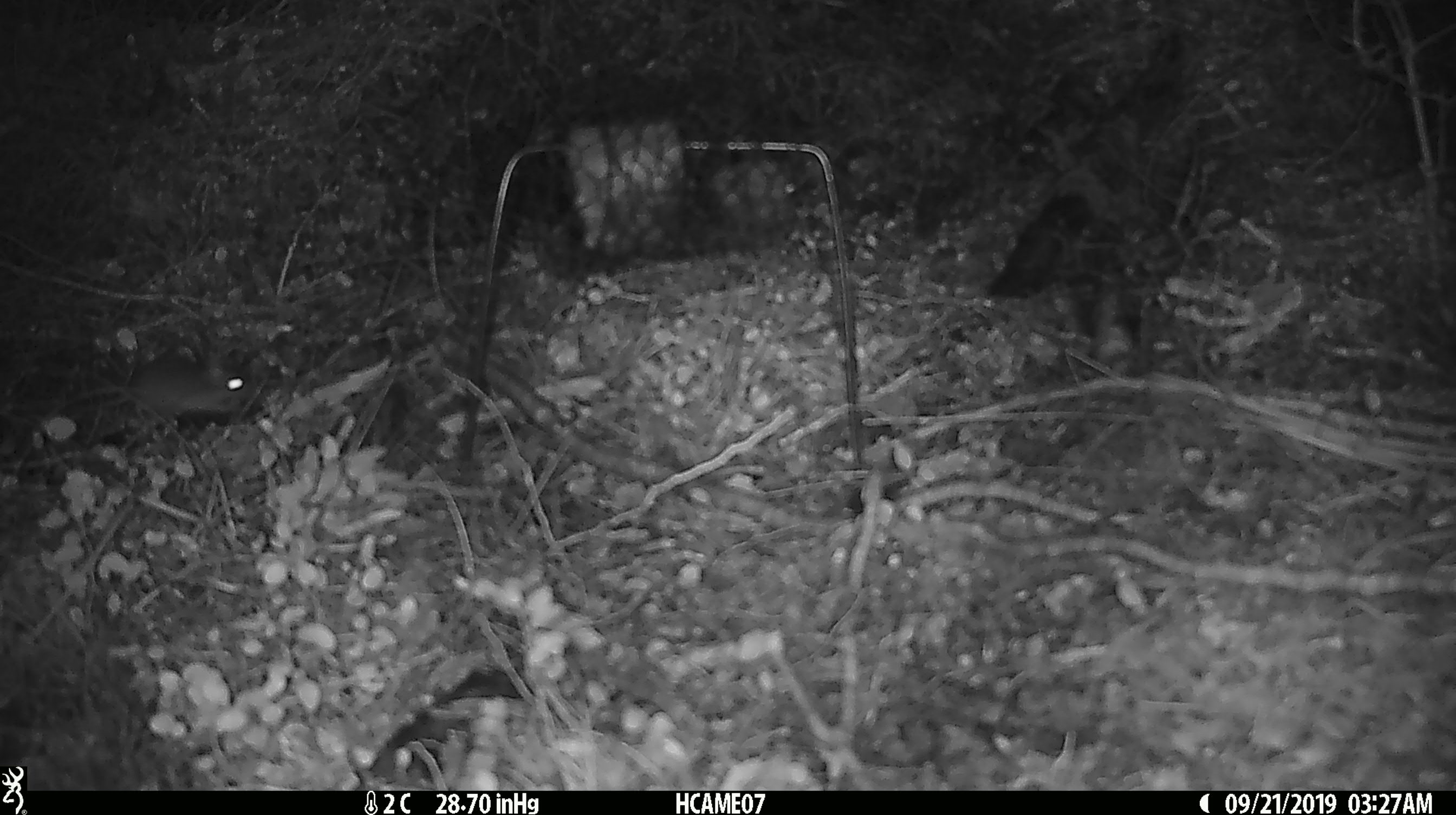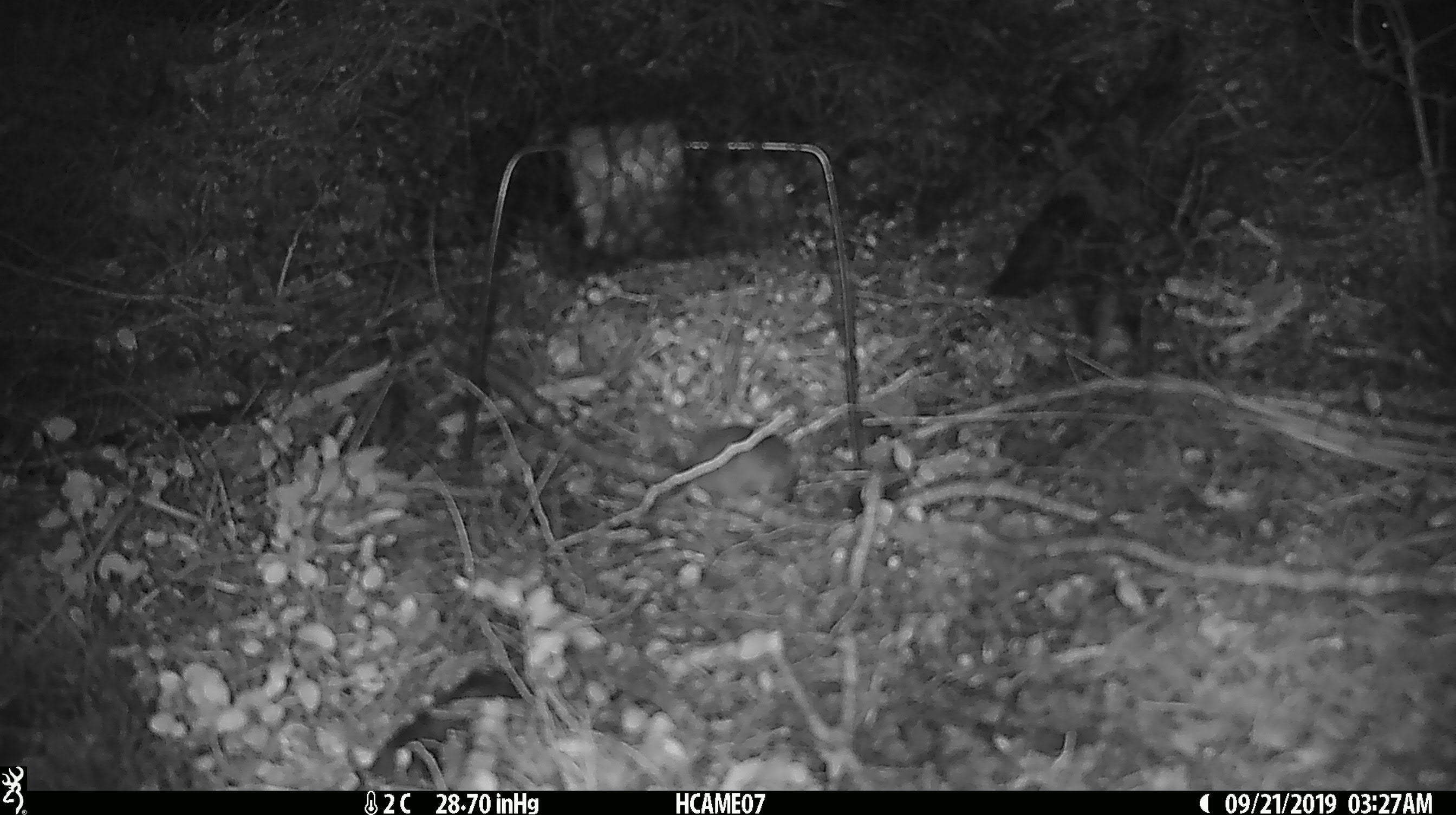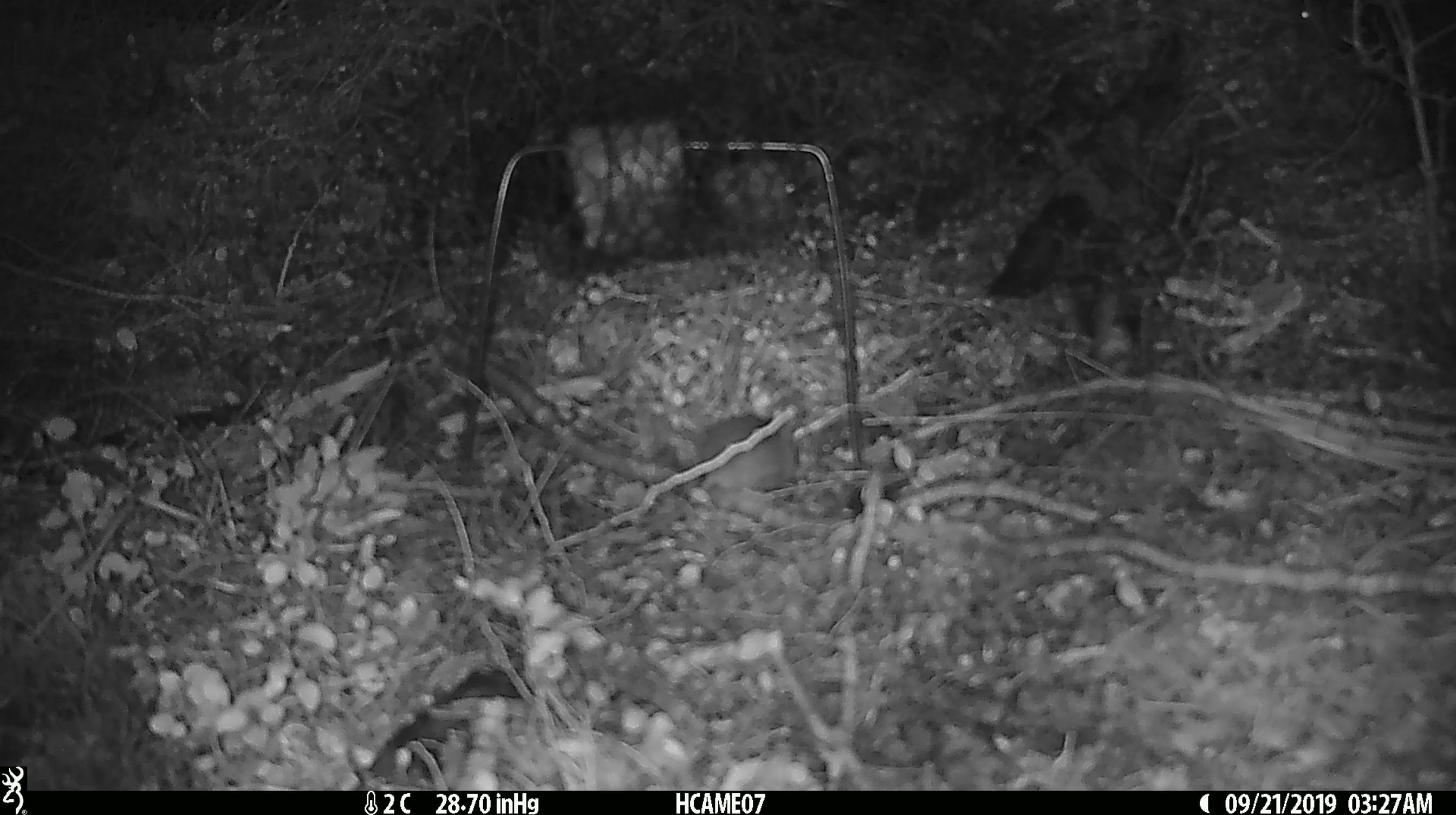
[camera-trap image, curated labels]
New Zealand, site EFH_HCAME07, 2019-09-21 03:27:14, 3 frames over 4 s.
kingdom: Animalia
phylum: Chordata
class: Mammalia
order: Rodentia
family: Muridae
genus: Mus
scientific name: Mus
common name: mouse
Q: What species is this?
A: Mouse (Mus).